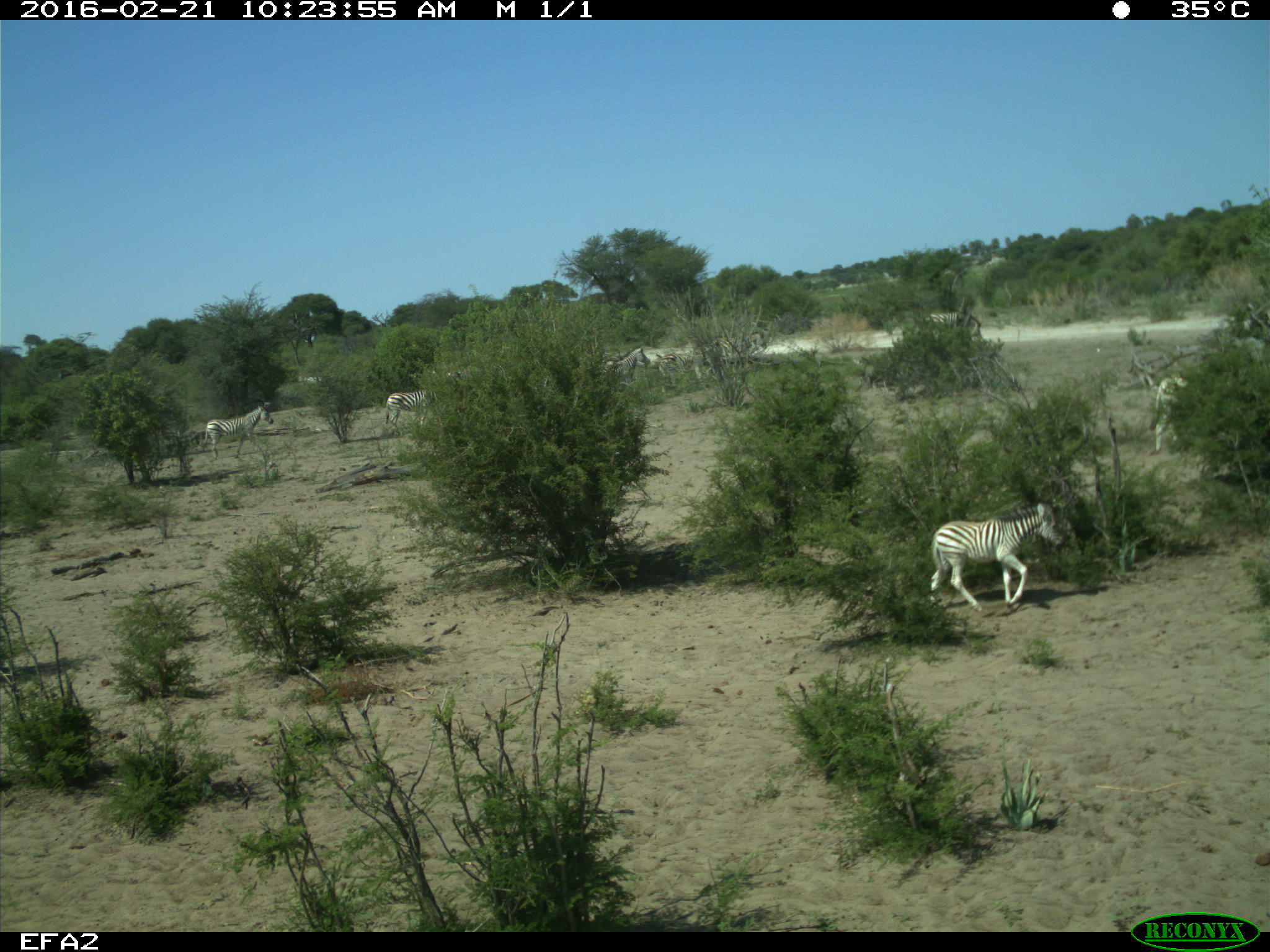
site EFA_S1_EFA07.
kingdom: Animalia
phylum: Chordata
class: Mammalia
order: Perissodactyla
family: Equidae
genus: Equus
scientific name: Equus quagga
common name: plains zebra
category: zebraplains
Zebraplains (plains zebra) (Equus quagga), count 5. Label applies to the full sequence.